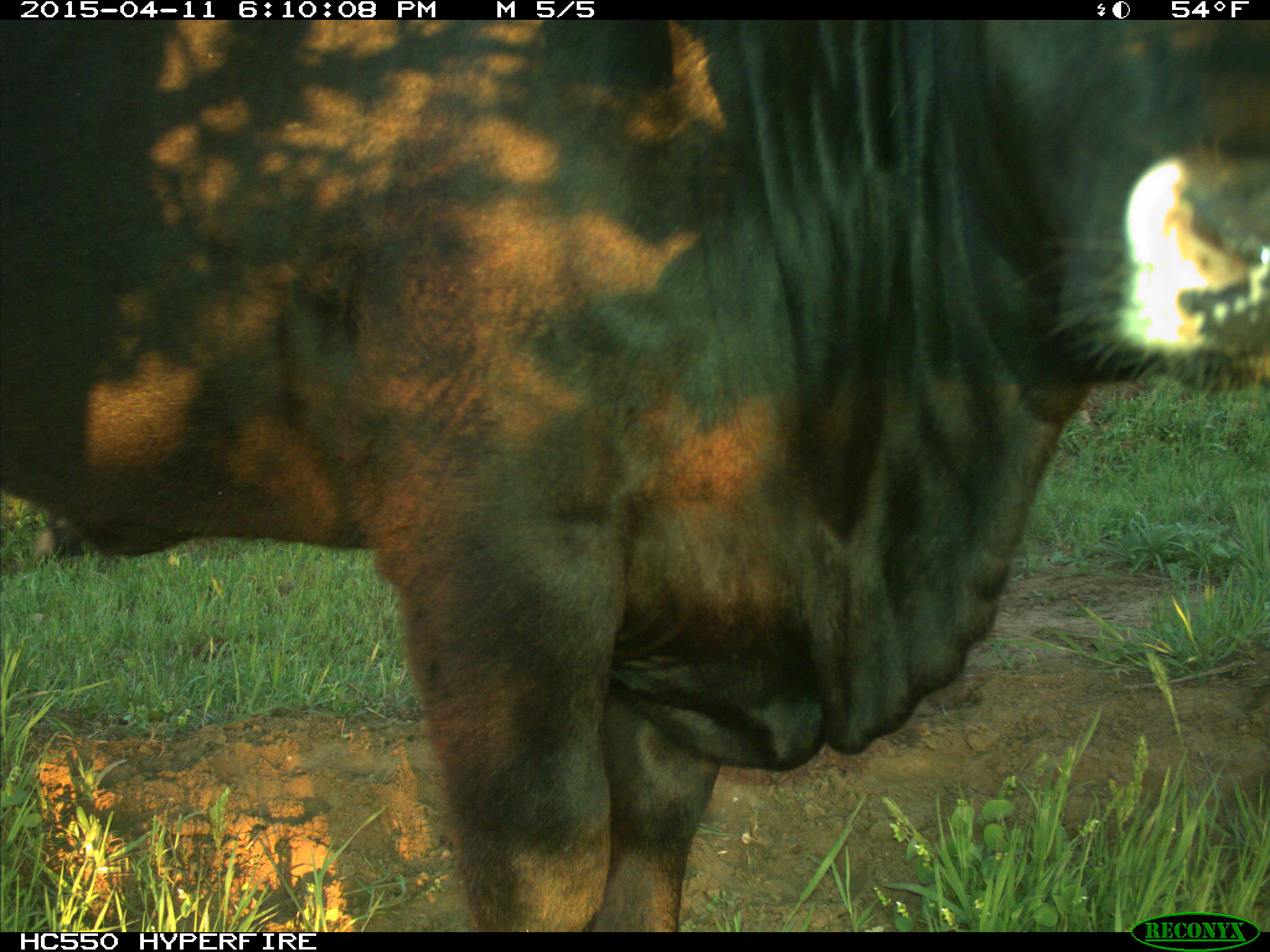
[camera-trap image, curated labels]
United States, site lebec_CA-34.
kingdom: Animalia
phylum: Chordata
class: Mammalia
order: Artiodactyla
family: Bovidae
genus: Bos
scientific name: Bos taurus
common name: domestic cow